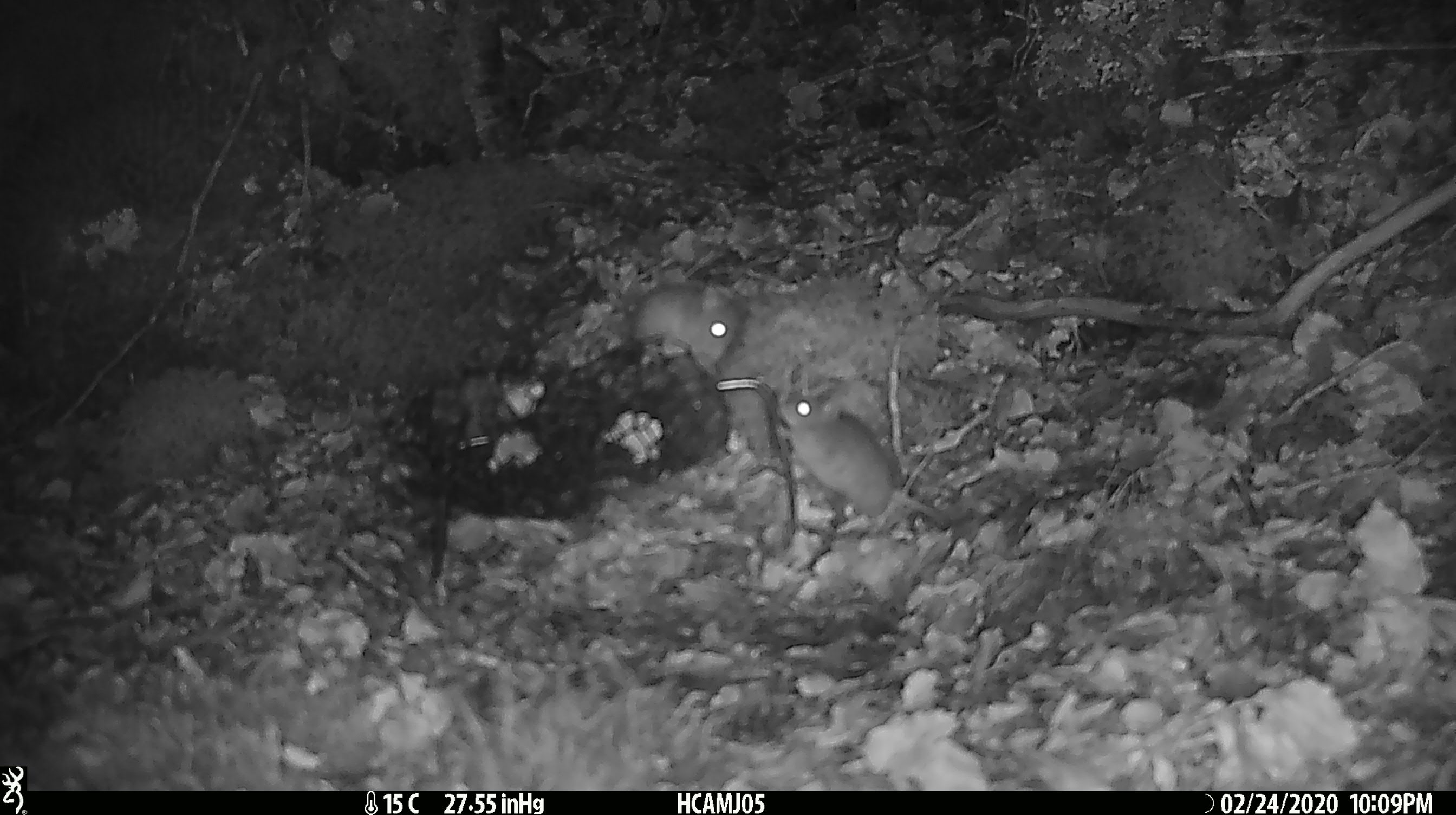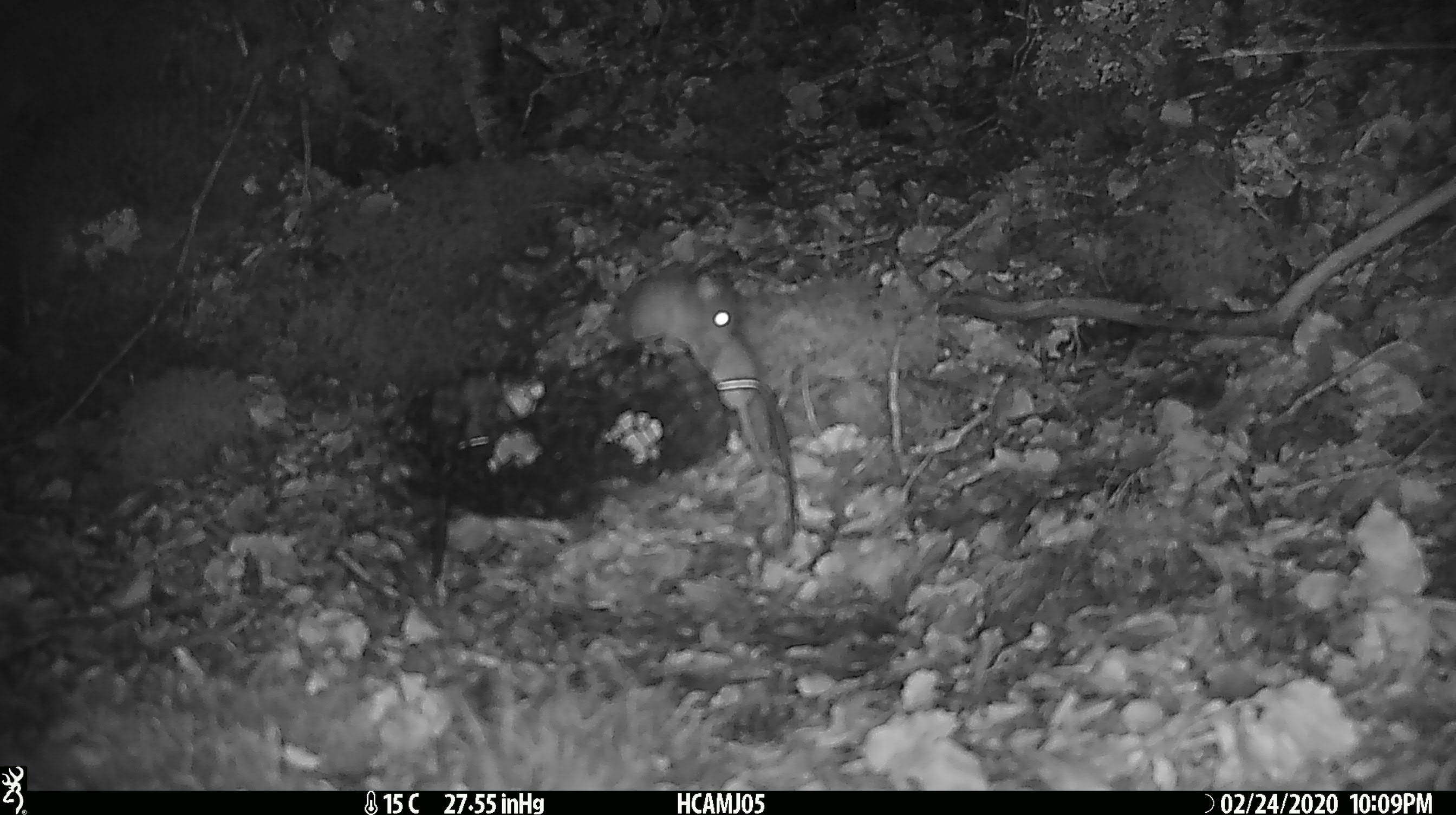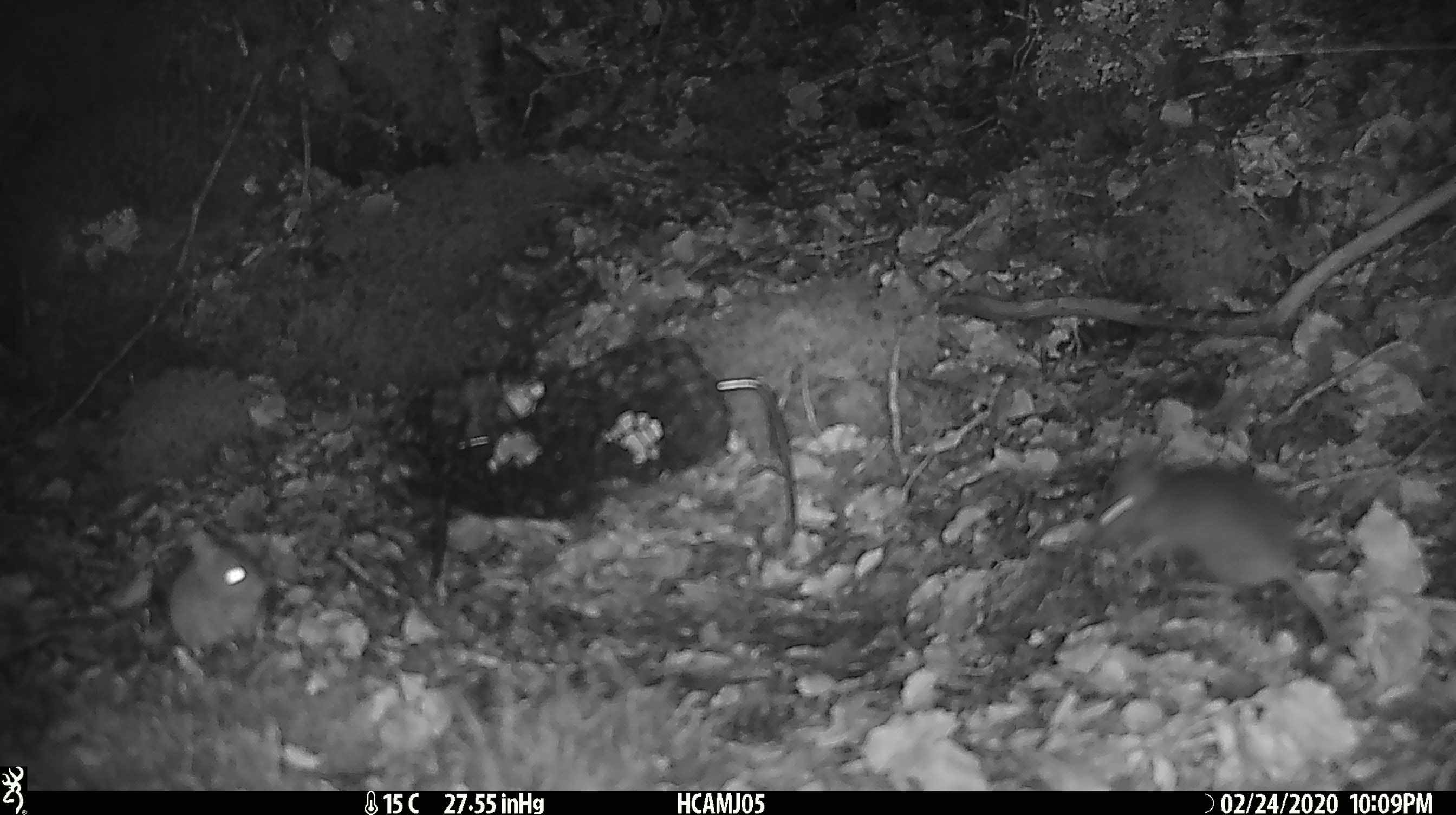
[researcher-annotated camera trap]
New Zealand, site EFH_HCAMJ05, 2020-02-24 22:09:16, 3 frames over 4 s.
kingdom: Animalia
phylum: Chordata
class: Mammalia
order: Rodentia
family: Muridae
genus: Mus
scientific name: Mus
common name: mouse